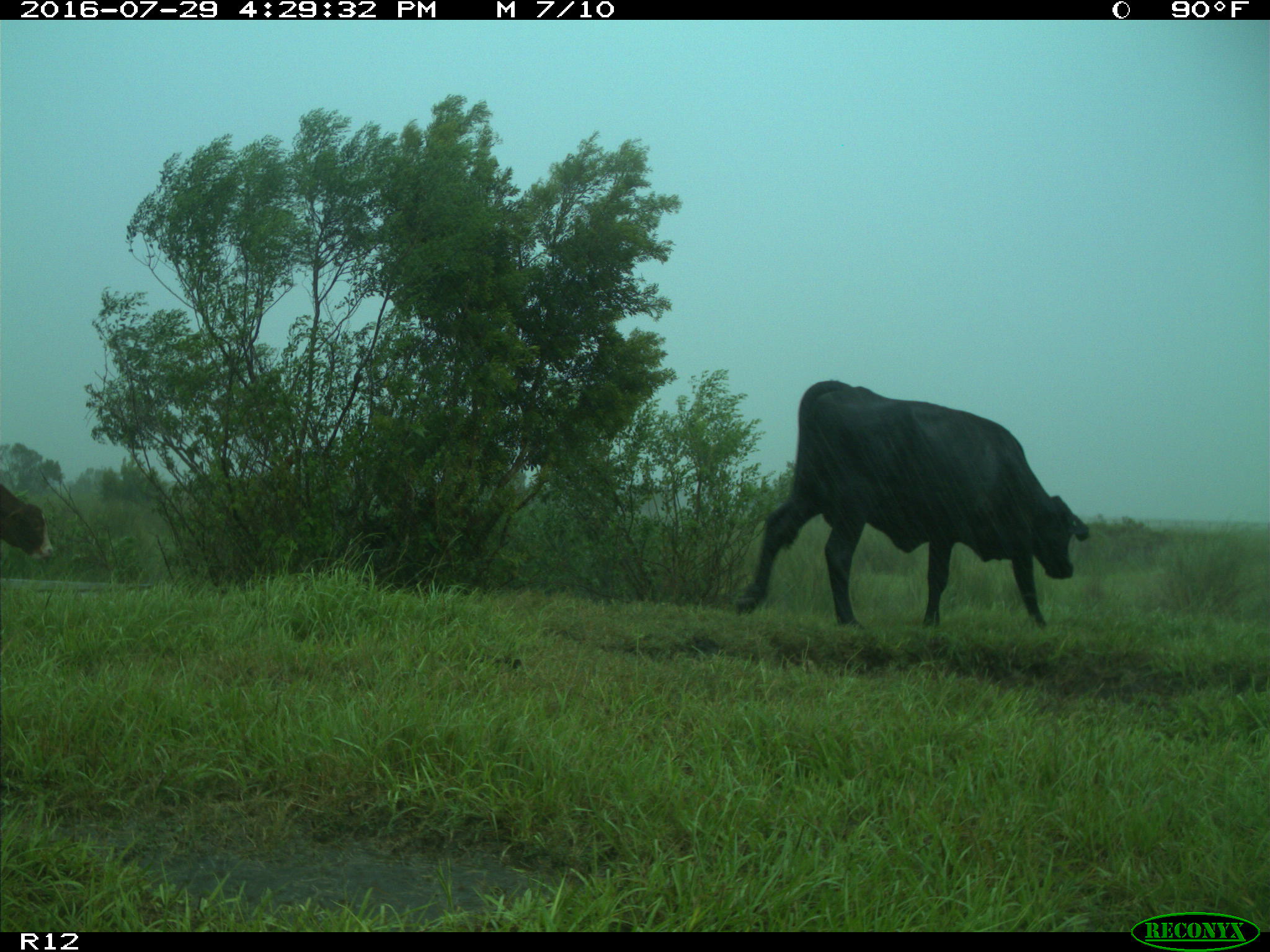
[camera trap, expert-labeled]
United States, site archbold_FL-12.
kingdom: Animalia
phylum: Chordata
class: Mammalia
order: Artiodactyla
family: Bovidae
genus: Bos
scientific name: Bos taurus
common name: domestic cow